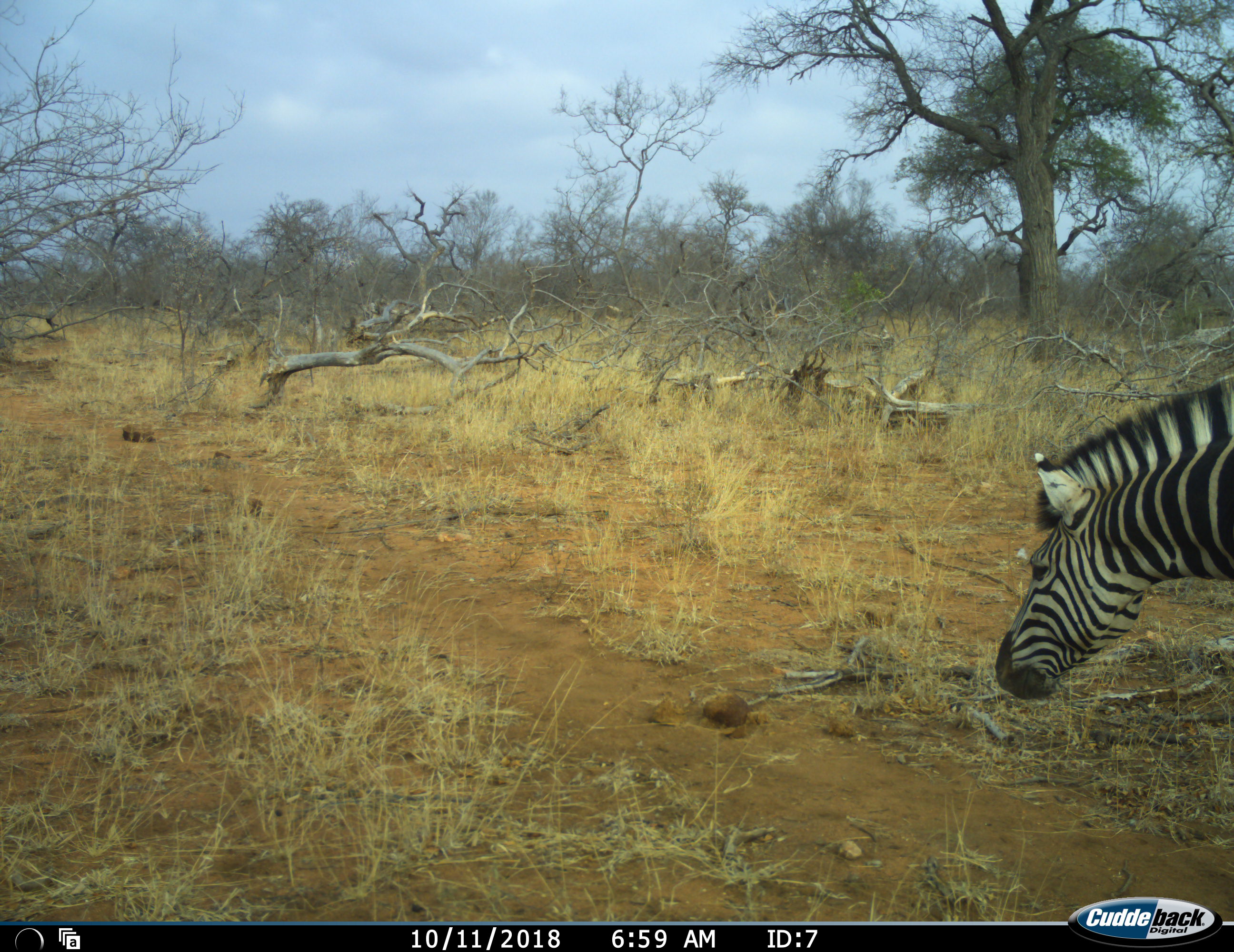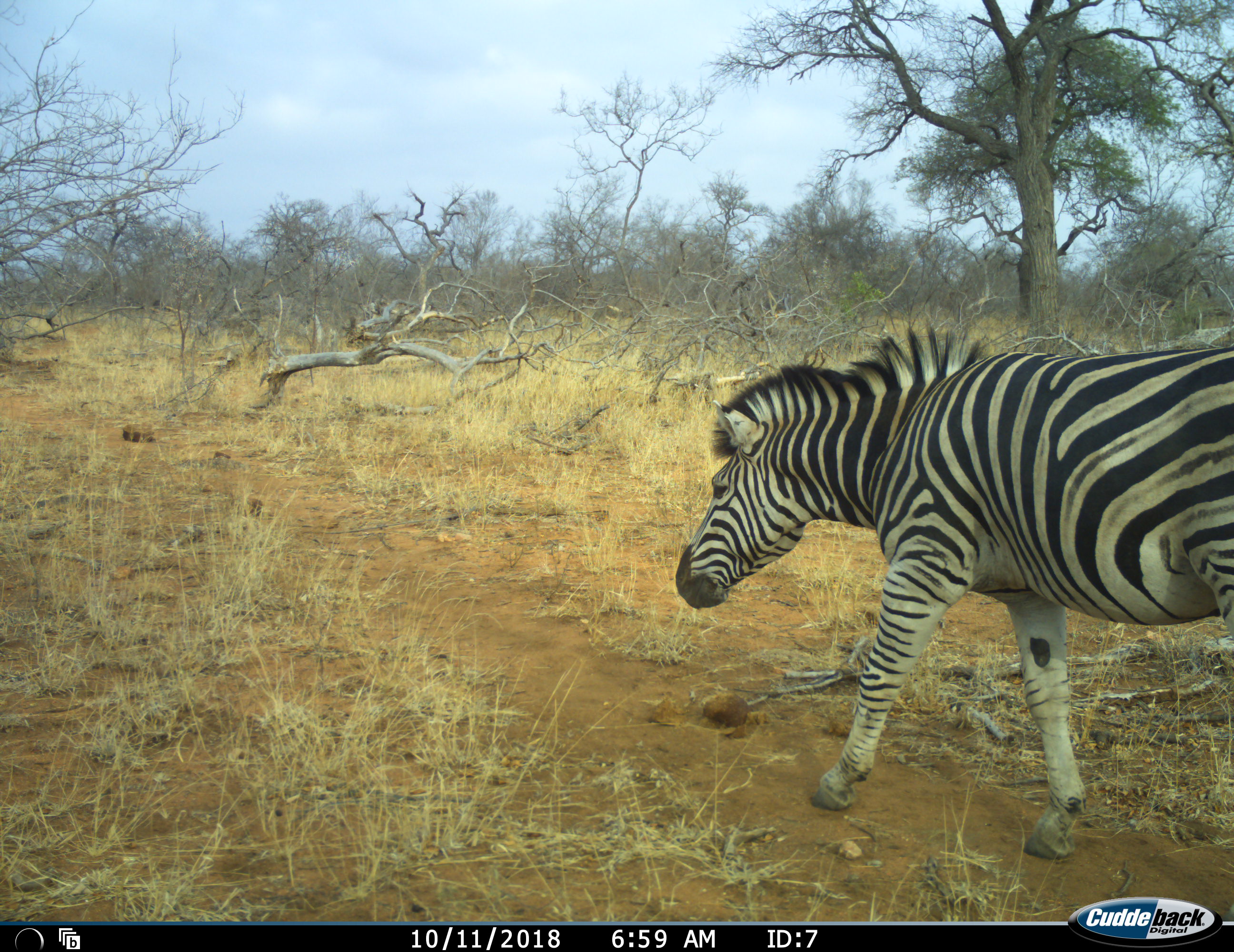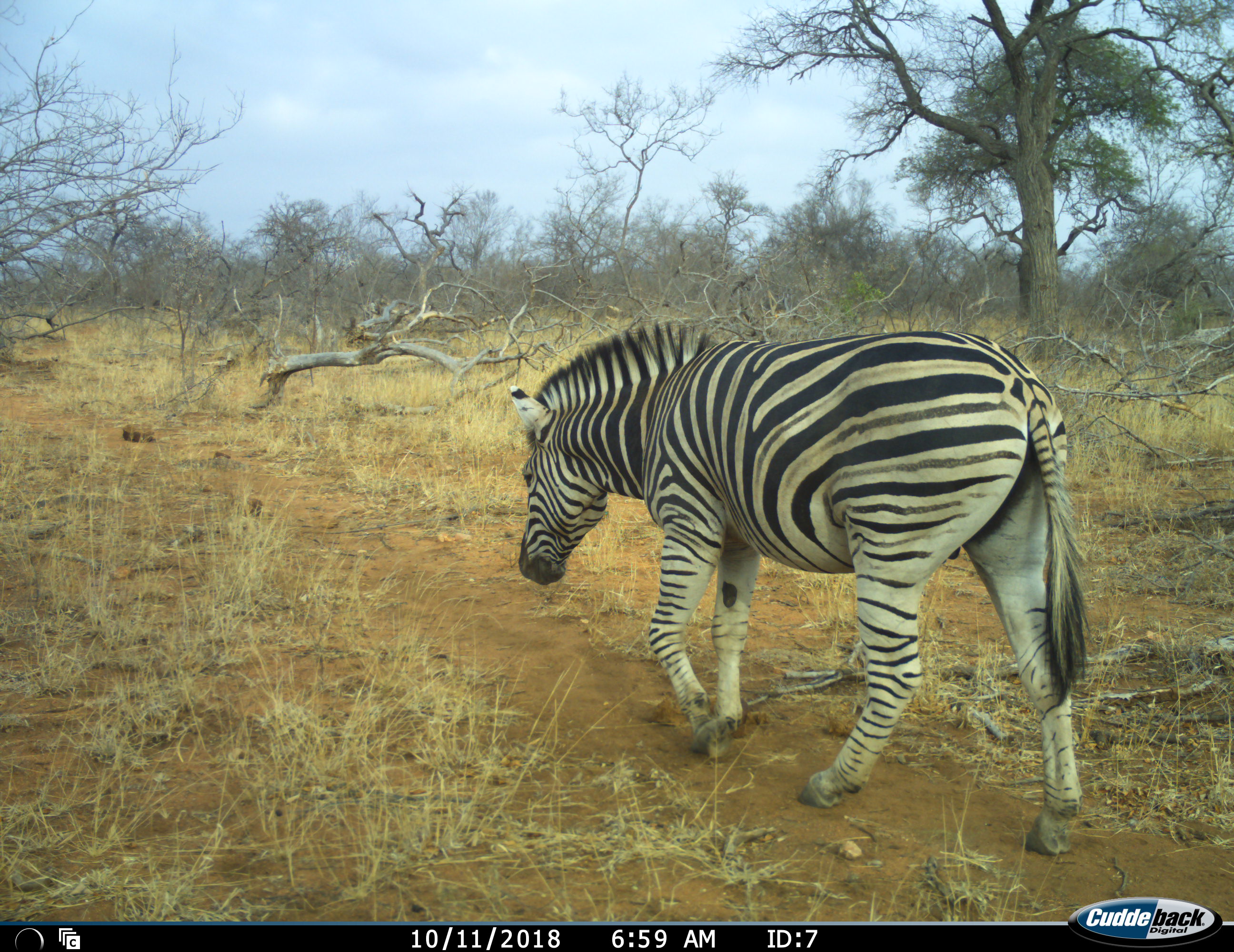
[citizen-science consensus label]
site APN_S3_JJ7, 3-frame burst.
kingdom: Animalia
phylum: Chordata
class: Mammalia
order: Perissodactyla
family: Equidae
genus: Equus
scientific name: Equus quagga burchellii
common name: burchell's zebra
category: zebraburchells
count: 1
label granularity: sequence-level